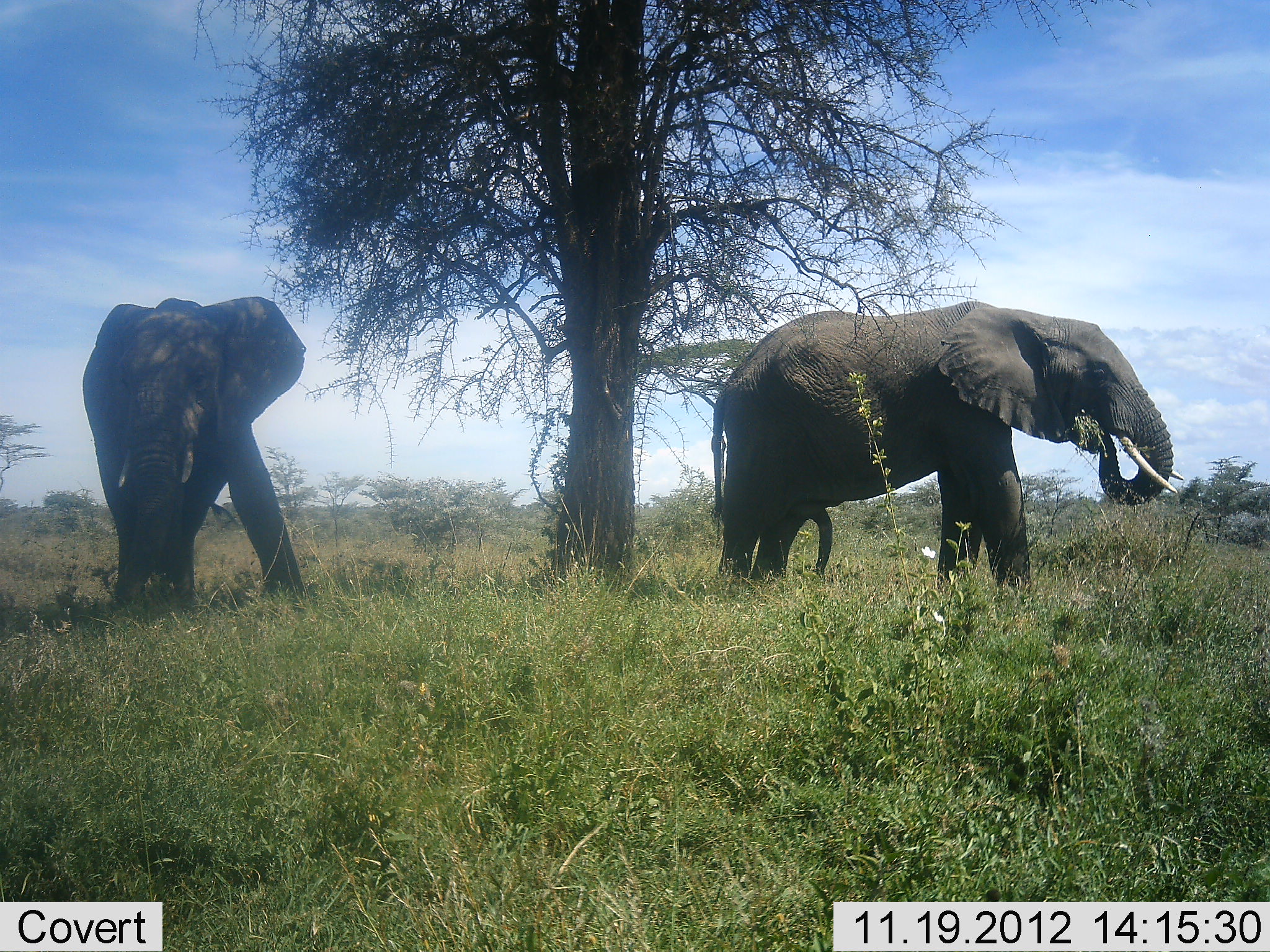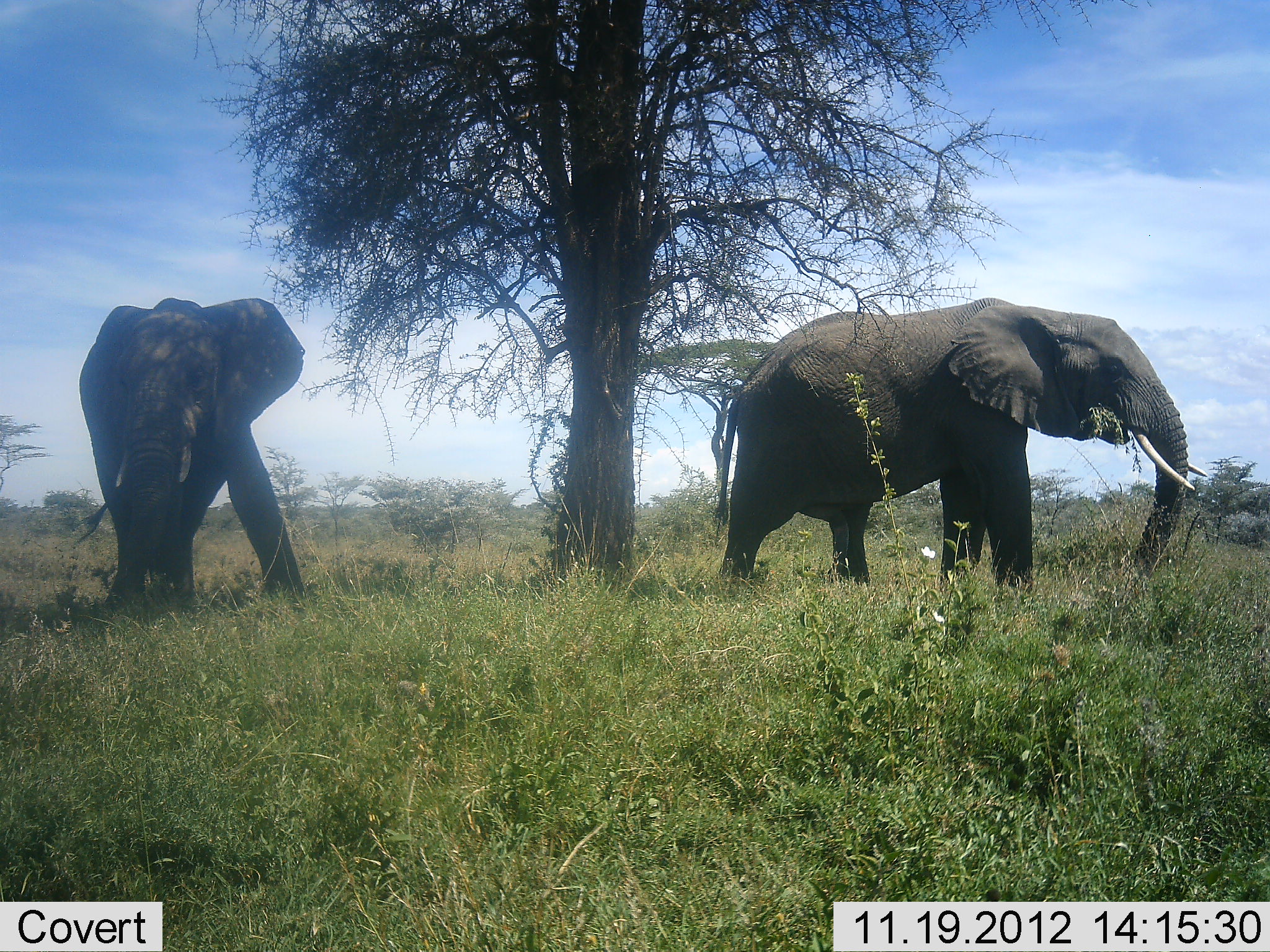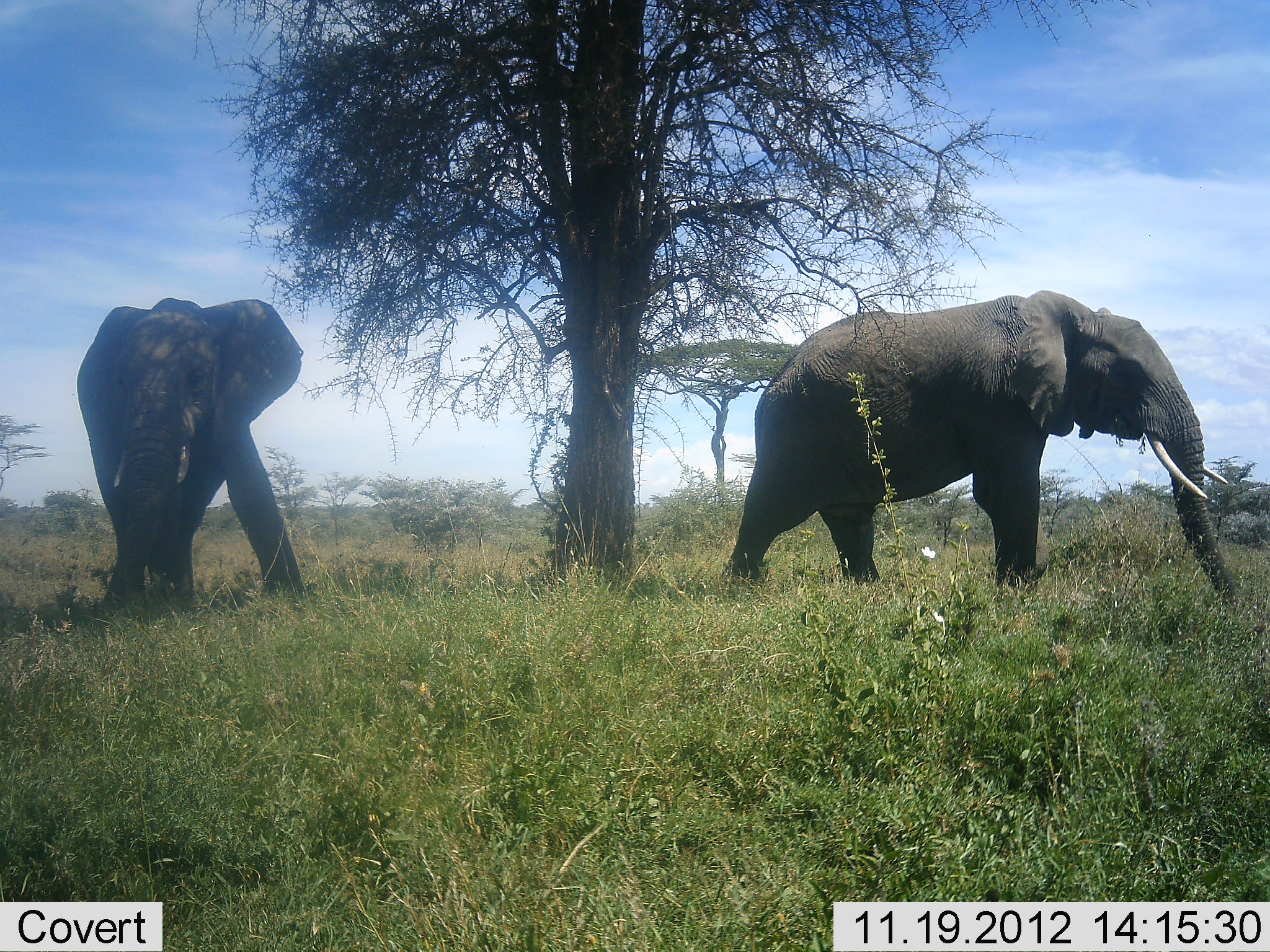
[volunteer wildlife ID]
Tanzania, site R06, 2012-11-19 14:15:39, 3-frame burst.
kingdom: Animalia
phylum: Chordata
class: Mammalia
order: Proboscidea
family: Elephantidae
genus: Loxodonta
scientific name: Loxodonta africana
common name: african bush elephant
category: elephant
Elephant (african bush elephant) (Loxodonta africana), count 2. Behavior (volunteer vote fractions): standing 60%, resting 0%, moving 30%, interacting 0%. Young present (vote fraction): 0%. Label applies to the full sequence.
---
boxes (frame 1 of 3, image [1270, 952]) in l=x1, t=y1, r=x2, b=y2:
animal: l=710, t=300, r=1184, b=596; l=82, t=295, r=307, b=614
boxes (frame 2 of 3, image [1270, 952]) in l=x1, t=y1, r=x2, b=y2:
animal: l=713, t=297, r=1208, b=598; l=78, t=298, r=309, b=608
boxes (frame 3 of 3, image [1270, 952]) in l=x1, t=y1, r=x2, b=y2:
animal: l=721, t=290, r=1237, b=606; l=76, t=296, r=304, b=611